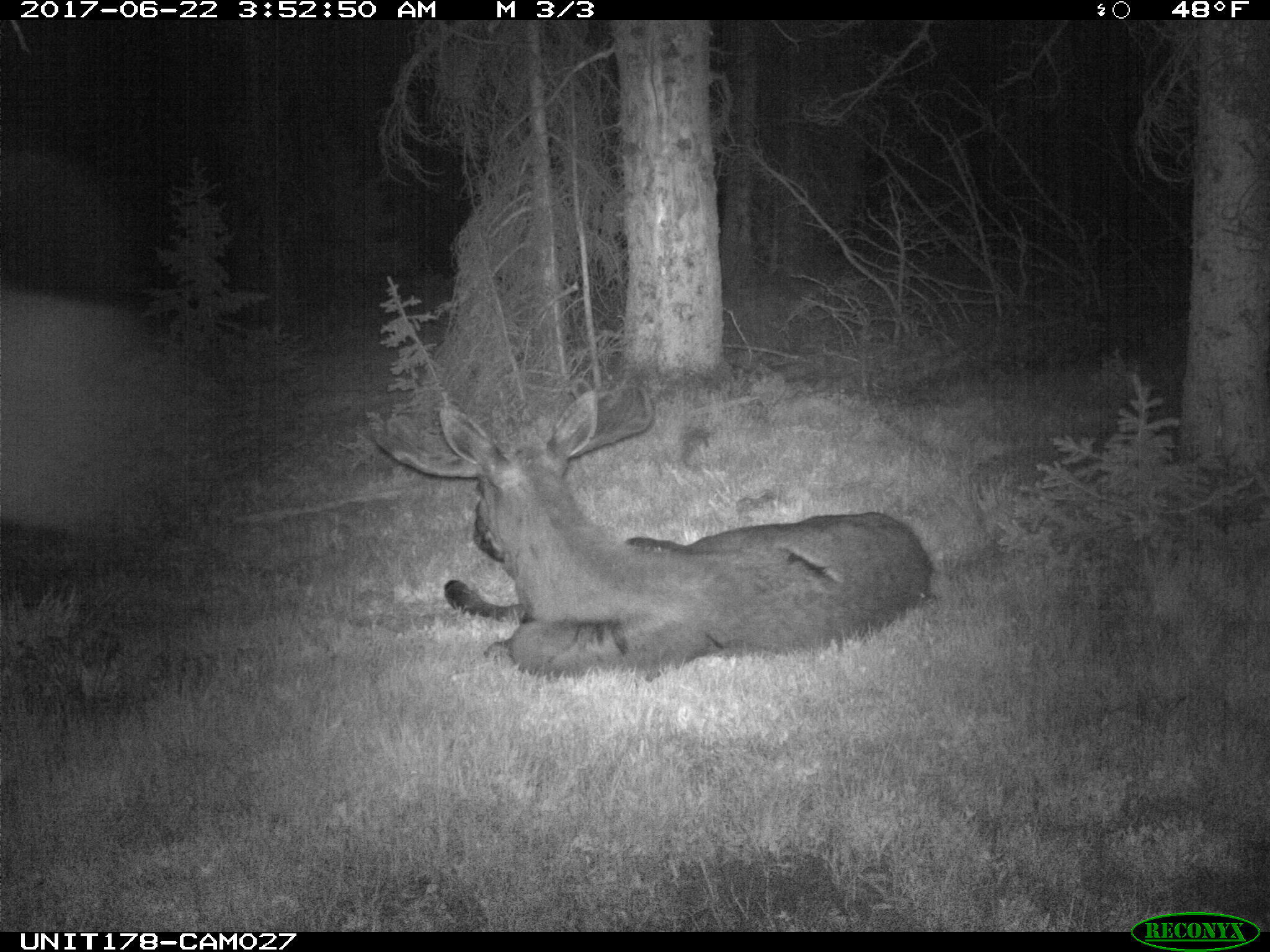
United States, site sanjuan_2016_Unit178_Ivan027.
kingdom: Animalia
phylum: Chordata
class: Mammalia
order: Artiodactyla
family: Cervidae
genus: Alces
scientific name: Alces alces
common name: moose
Alces alces (moose).